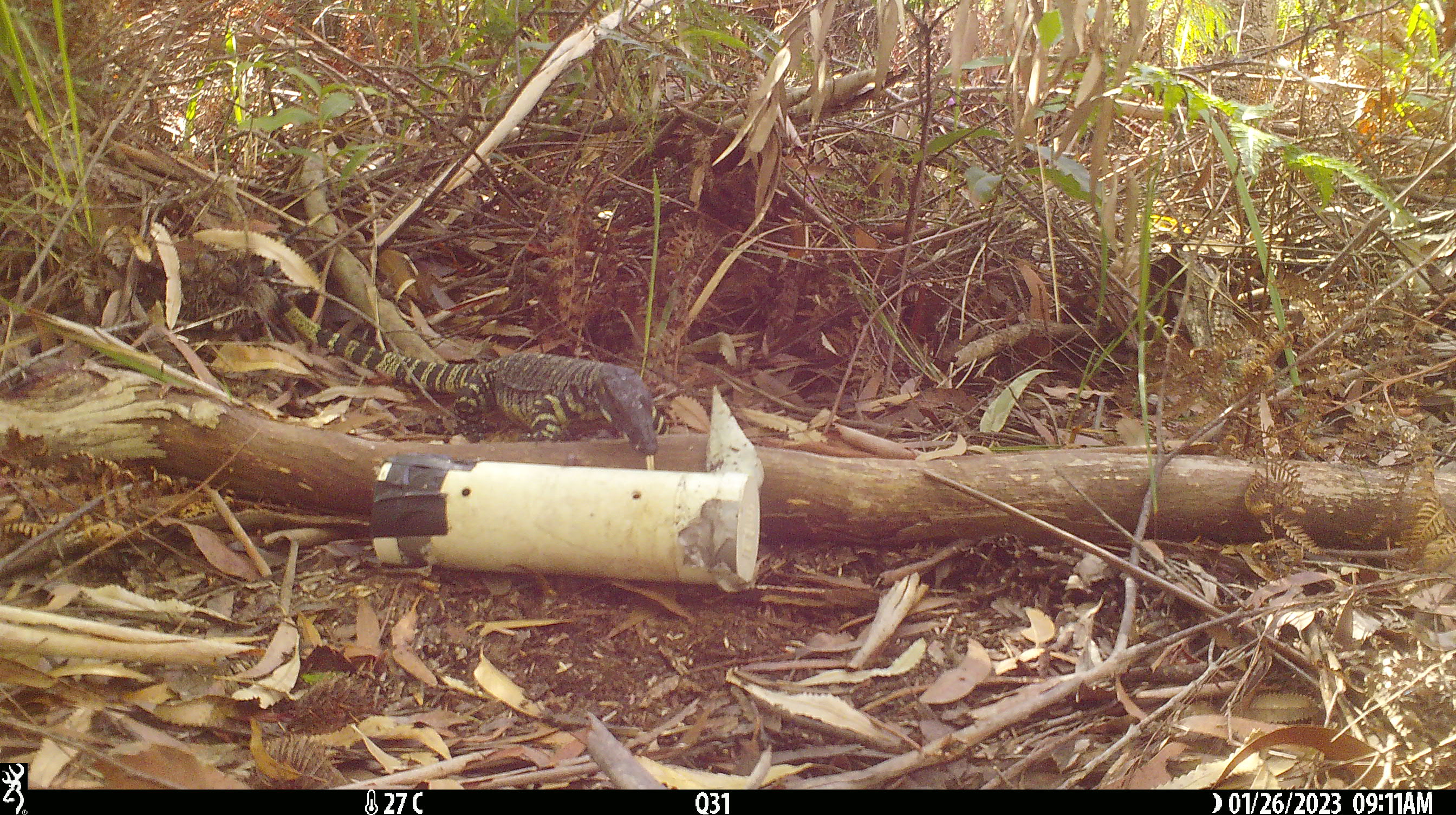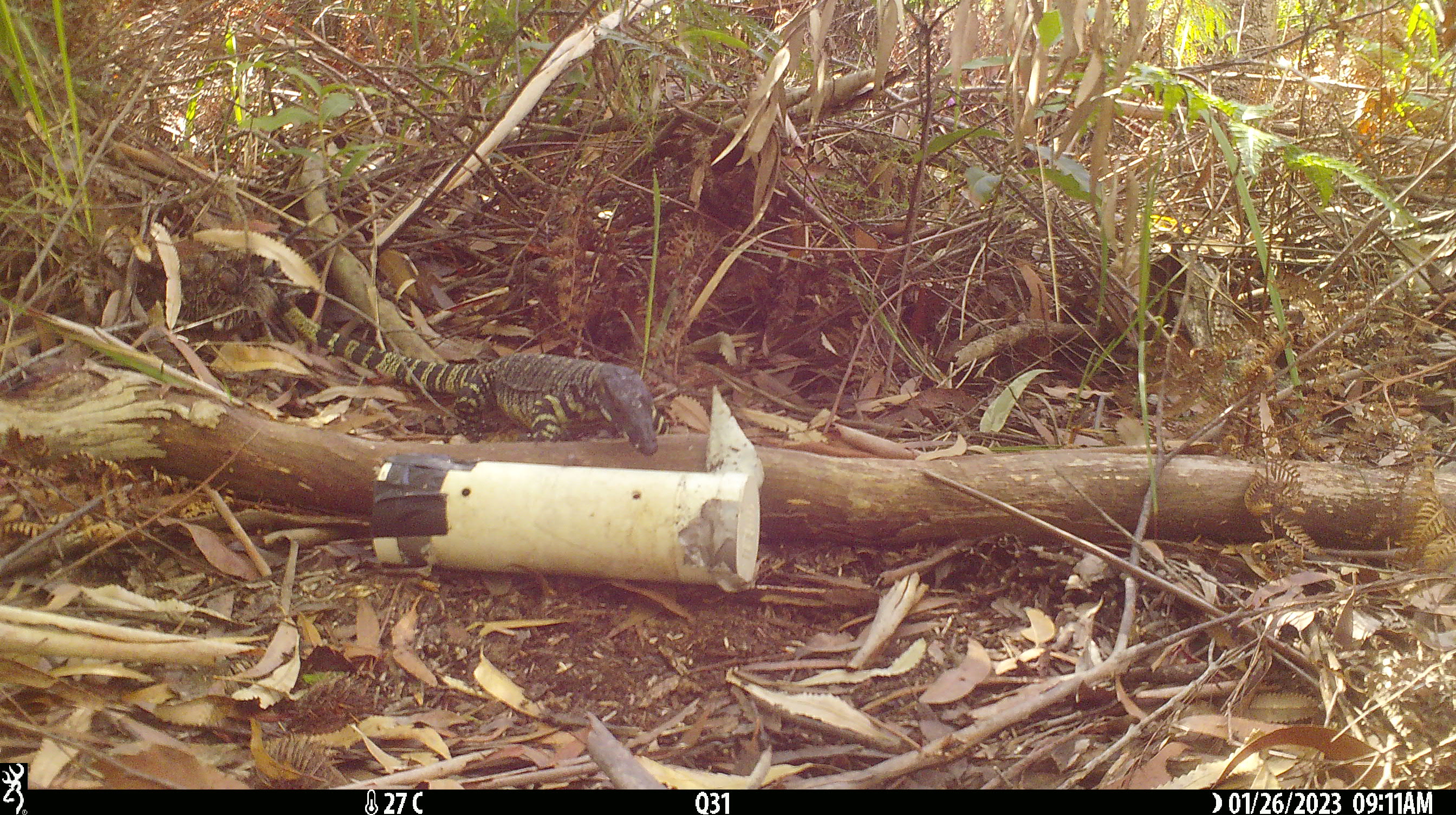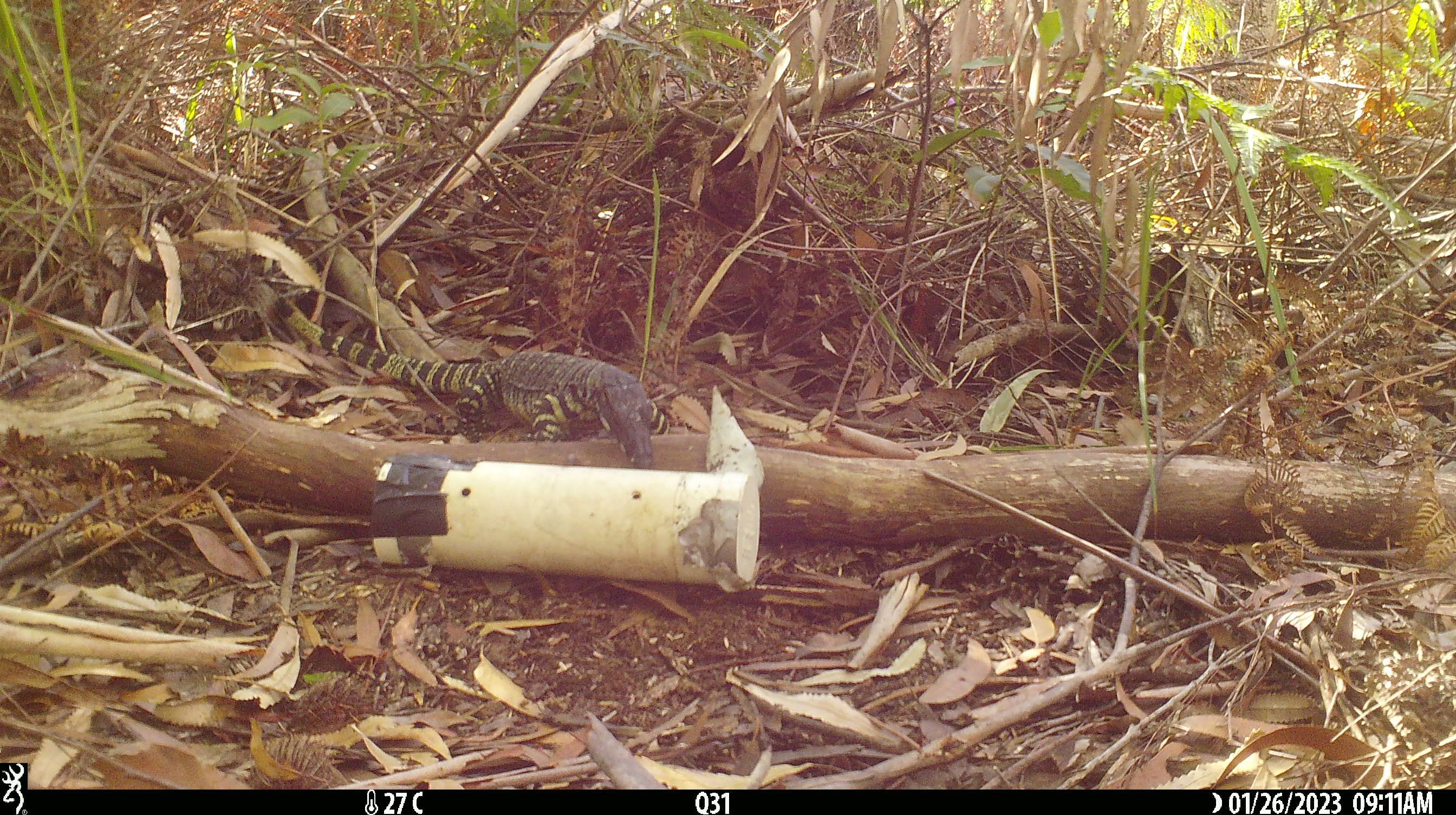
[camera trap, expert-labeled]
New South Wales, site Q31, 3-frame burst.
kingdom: Animalia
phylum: Chordata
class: Reptilia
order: Squamata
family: Varanidae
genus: Varanus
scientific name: Varanus varius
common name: lace monitor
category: goanna